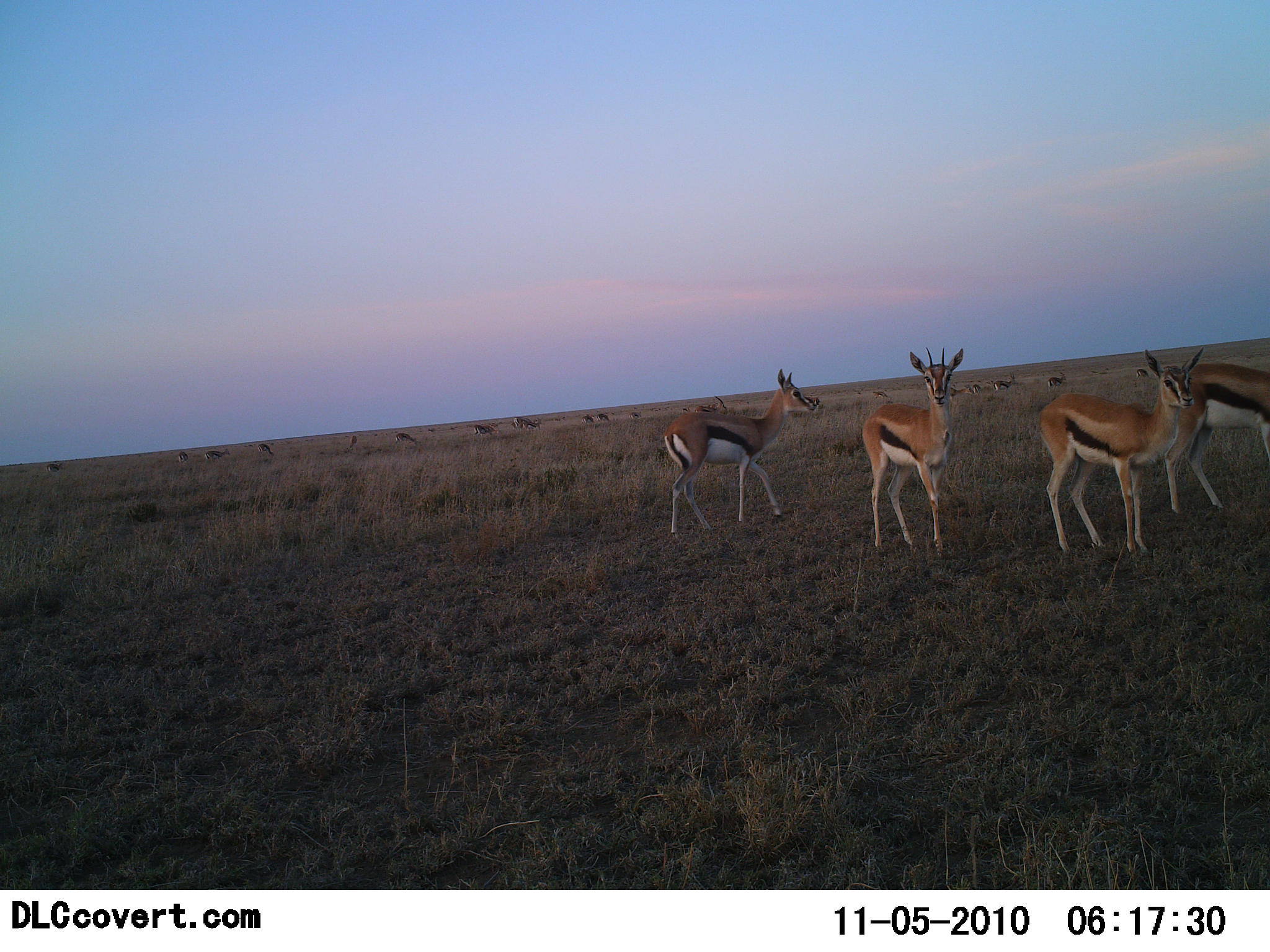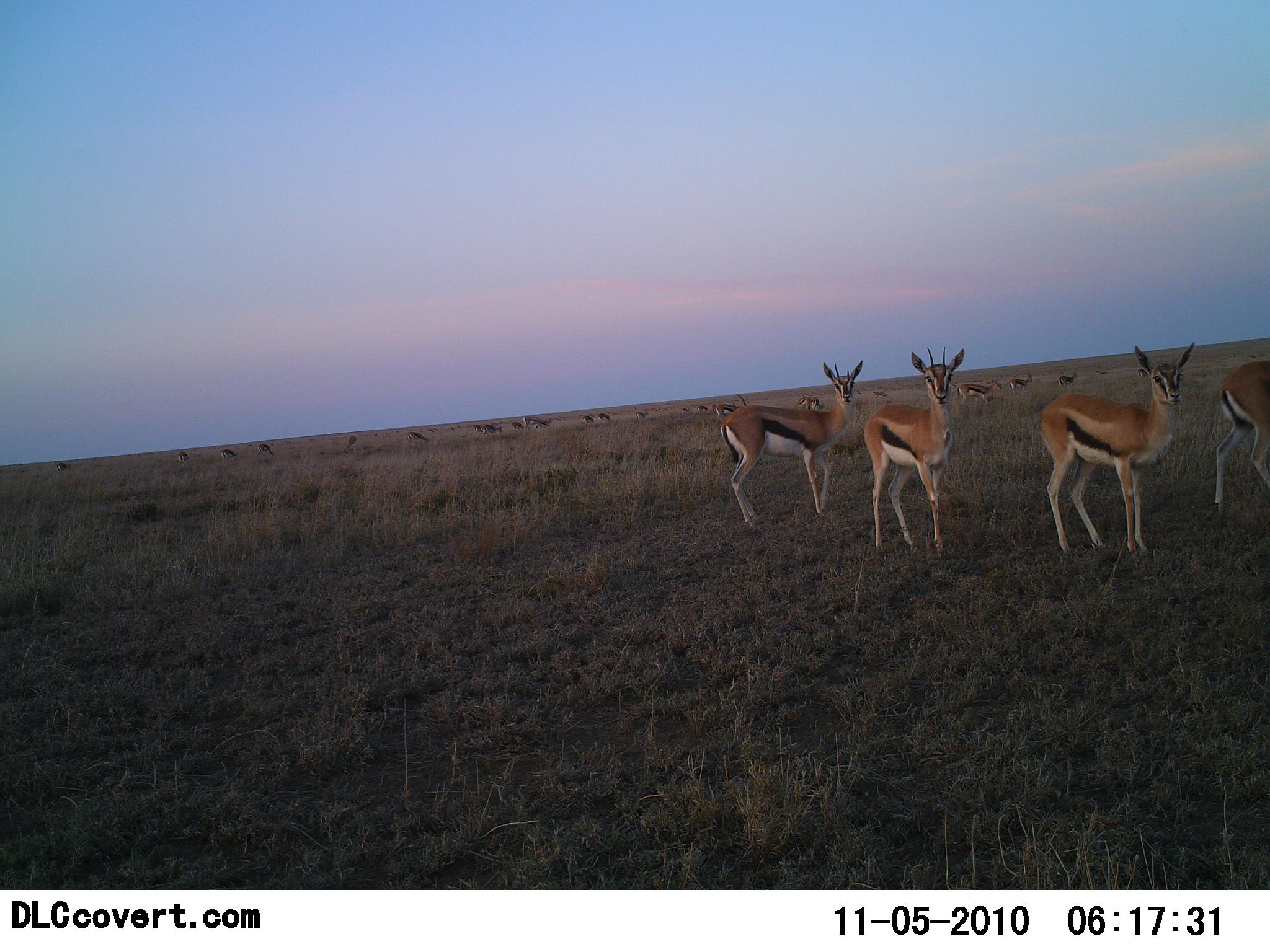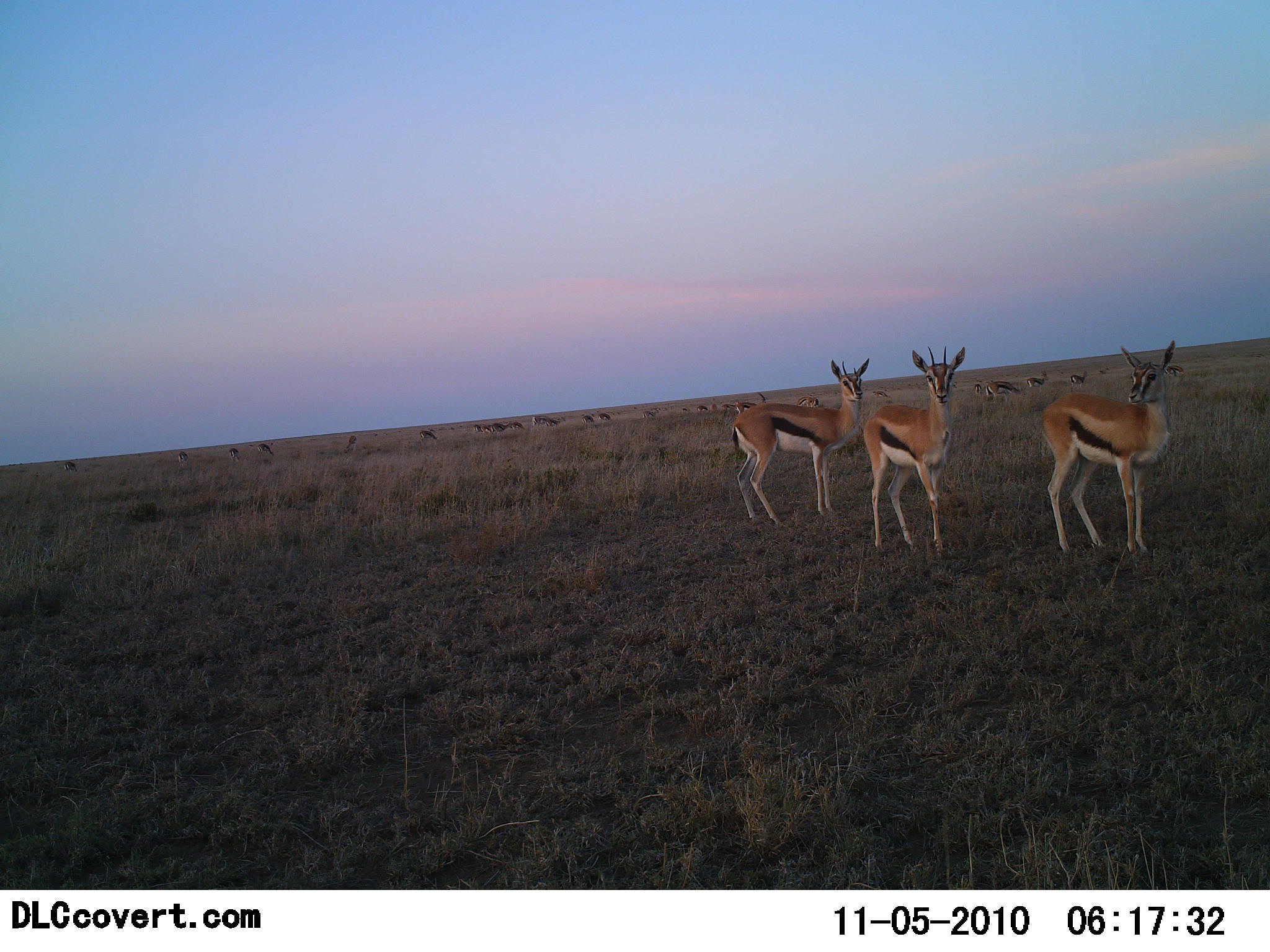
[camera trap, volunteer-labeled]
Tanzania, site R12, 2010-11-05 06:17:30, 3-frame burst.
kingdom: Animalia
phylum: Chordata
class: Mammalia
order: Artiodactyla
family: Bovidae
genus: Eudorcas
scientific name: Eudorcas thomsonii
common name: thomson's gazelle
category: gazellethomsons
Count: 11-50.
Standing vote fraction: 71%.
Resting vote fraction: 0%.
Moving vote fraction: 59%.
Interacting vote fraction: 0%.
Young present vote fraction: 0%.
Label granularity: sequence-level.